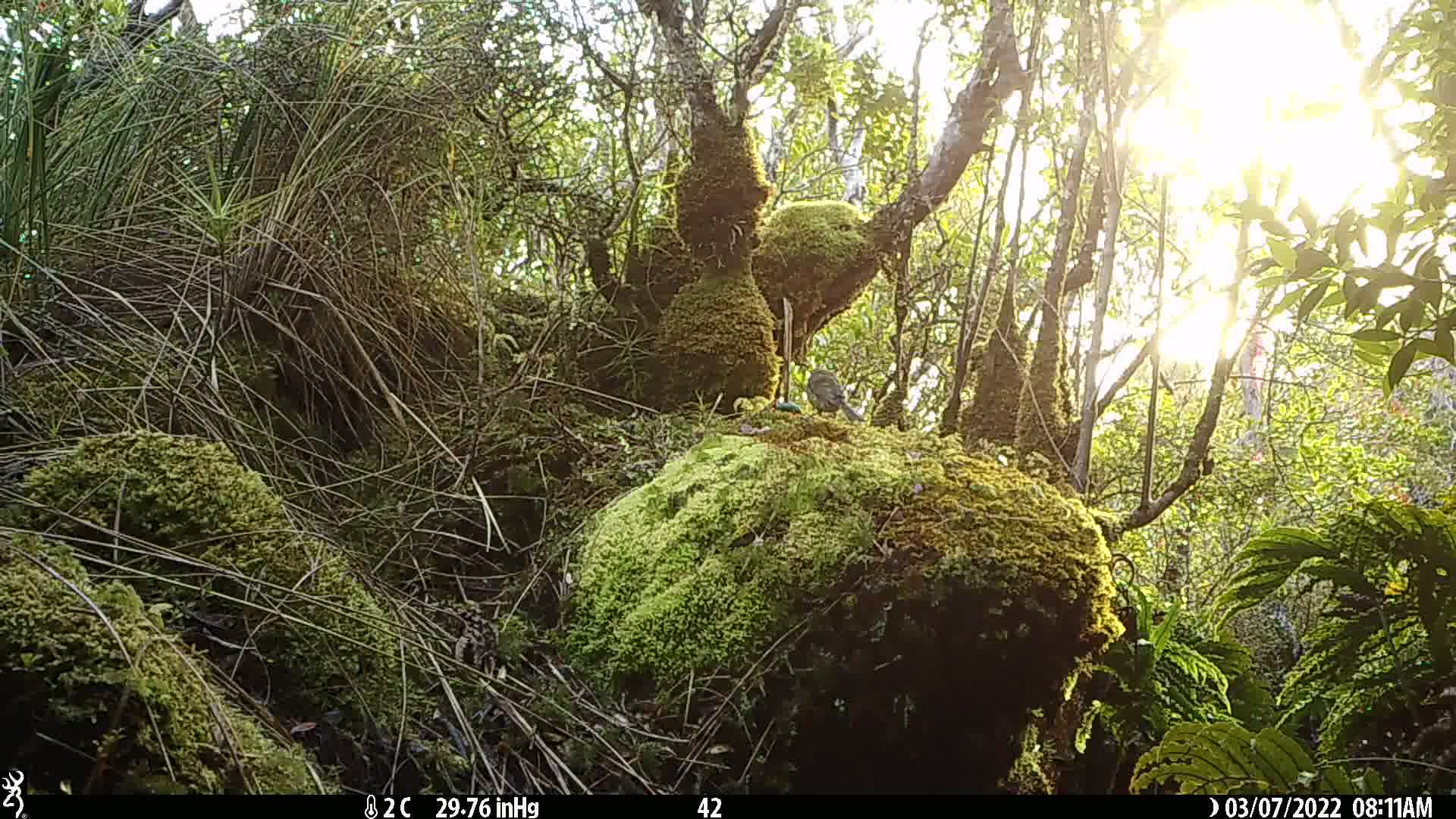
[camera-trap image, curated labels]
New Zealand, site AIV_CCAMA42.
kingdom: Animalia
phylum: Chordata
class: Aves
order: Passeriformes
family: Meliphagidae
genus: Anthornis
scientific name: Anthornis melanura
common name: new zealand bellbird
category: bellbird